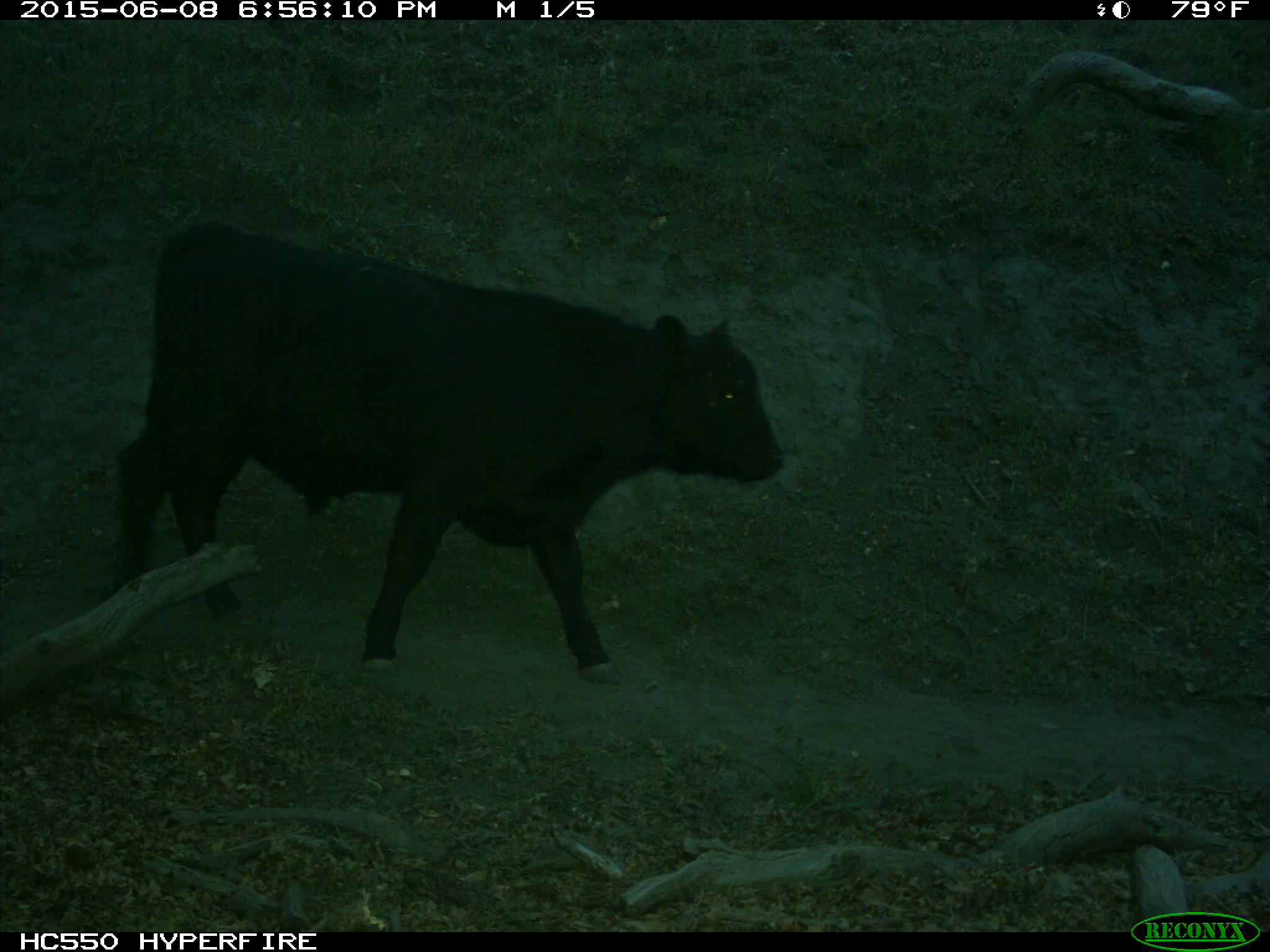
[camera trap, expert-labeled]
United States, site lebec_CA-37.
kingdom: Animalia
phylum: Chordata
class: Mammalia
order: Artiodactyla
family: Bovidae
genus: Bos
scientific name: Bos taurus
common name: domestic cow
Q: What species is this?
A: Bos taurus (domestic cow).